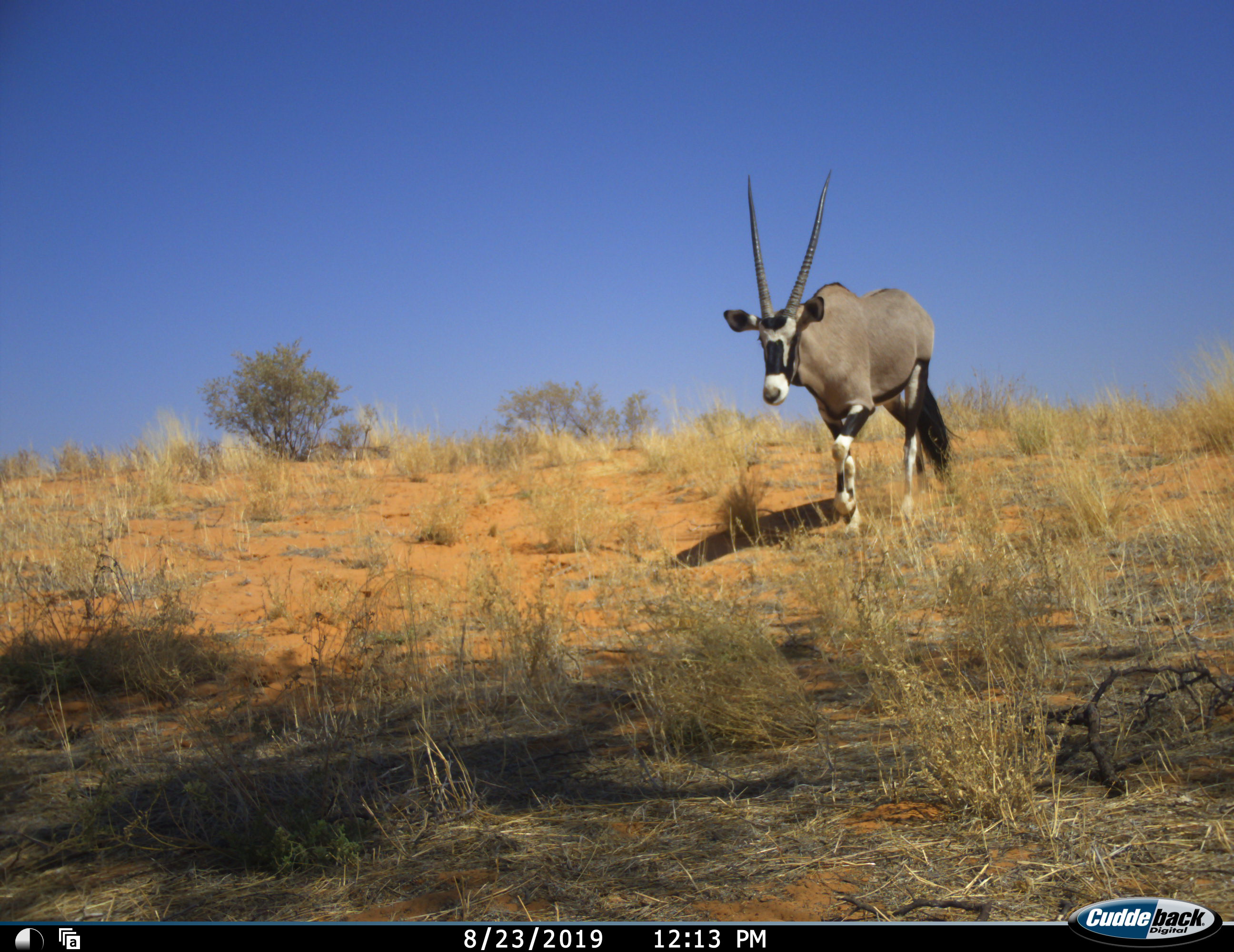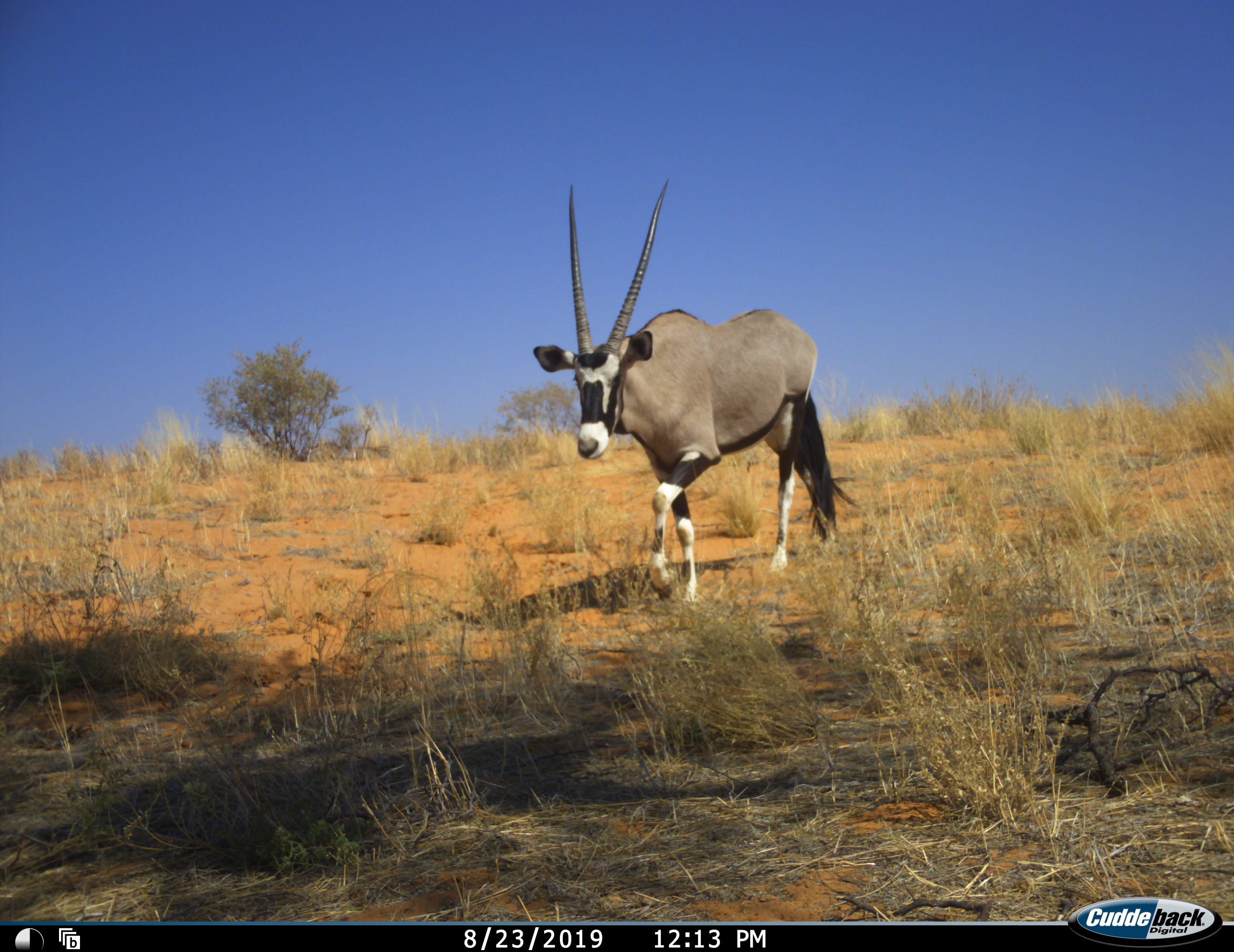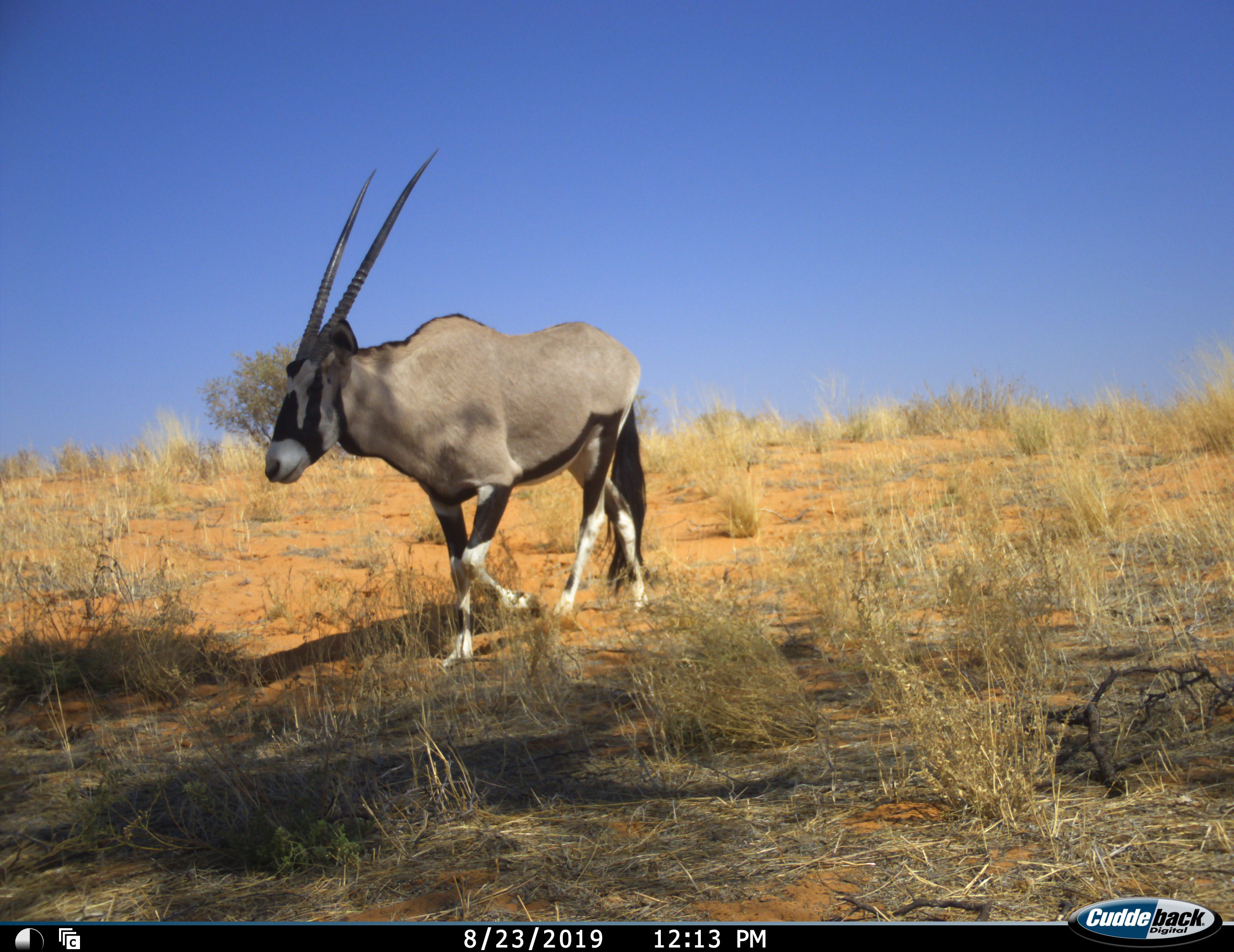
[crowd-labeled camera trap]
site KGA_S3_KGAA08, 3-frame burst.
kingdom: Animalia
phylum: Chordata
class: Mammalia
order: Artiodactyla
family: Bovidae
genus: Oryx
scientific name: Oryx gazella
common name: gemsbok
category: oryx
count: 1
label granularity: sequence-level